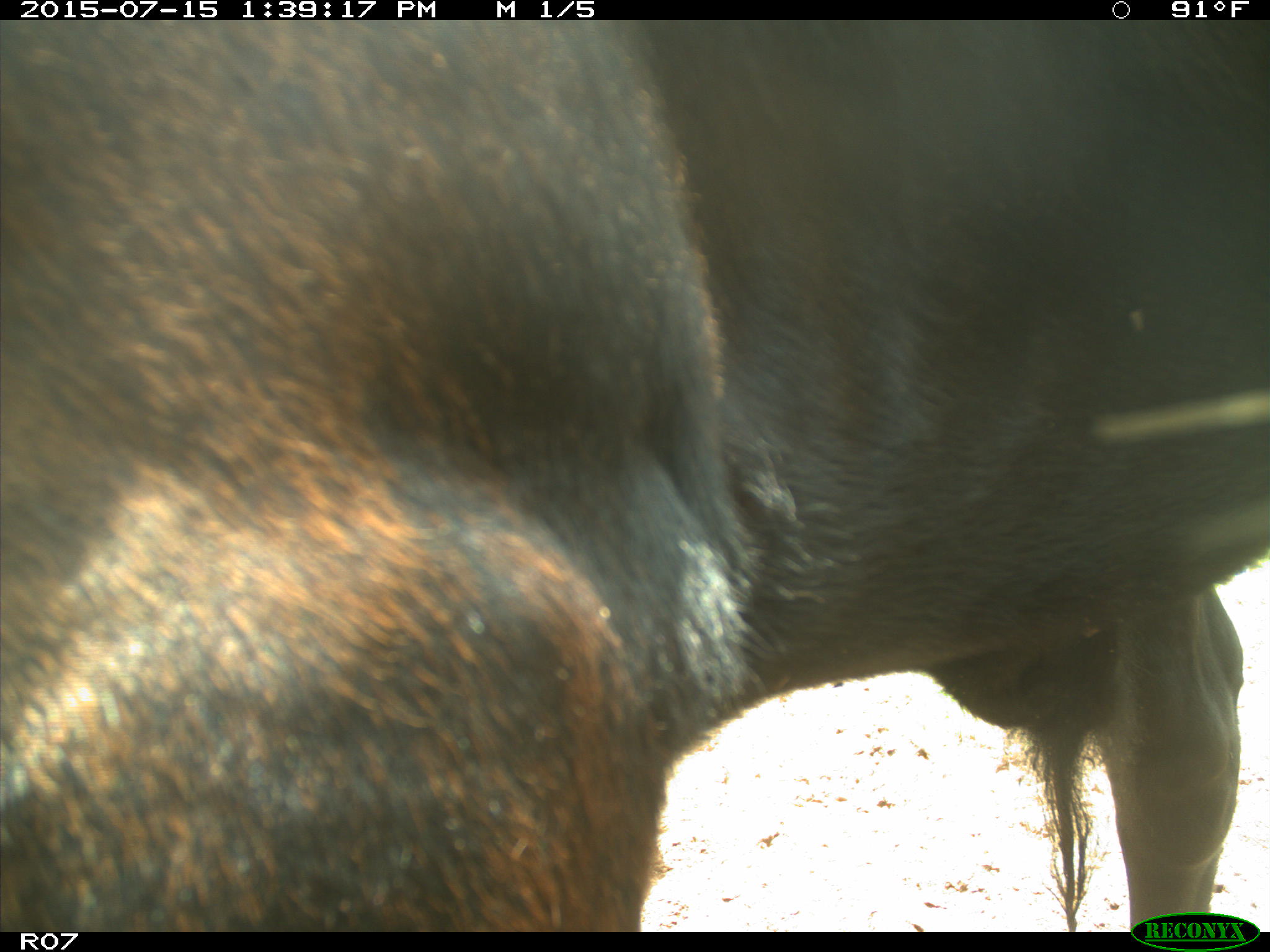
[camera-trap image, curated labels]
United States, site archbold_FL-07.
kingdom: Animalia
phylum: Chordata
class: Mammalia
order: Artiodactyla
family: Bovidae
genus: Bos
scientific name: Bos taurus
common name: domestic cow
Bos taurus (domestic cow).